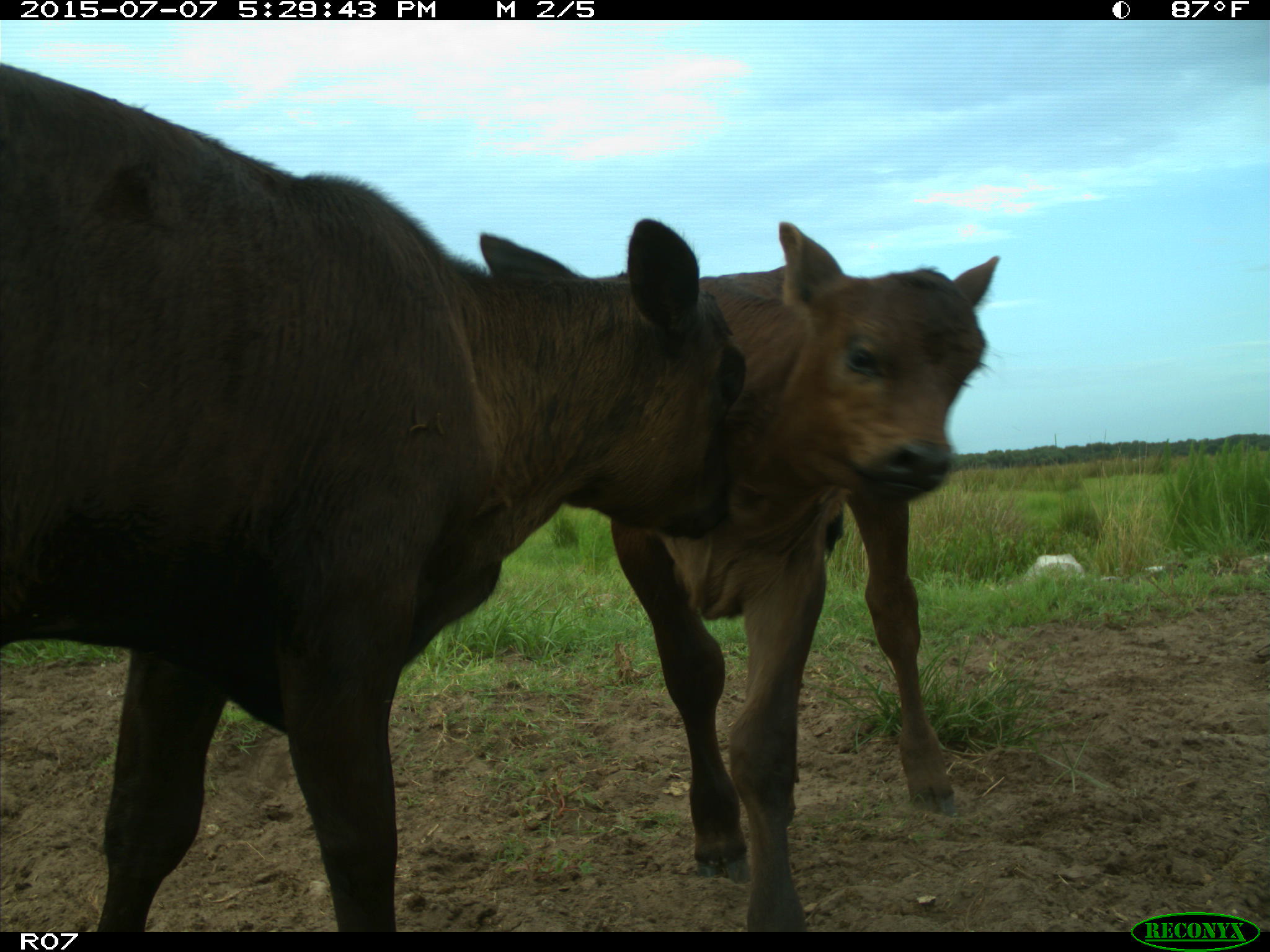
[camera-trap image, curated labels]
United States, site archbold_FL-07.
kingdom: Animalia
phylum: Chordata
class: Mammalia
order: Artiodactyla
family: Bovidae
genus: Bos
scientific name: Bos taurus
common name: domestic cow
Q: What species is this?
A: Bos taurus (domestic cow).